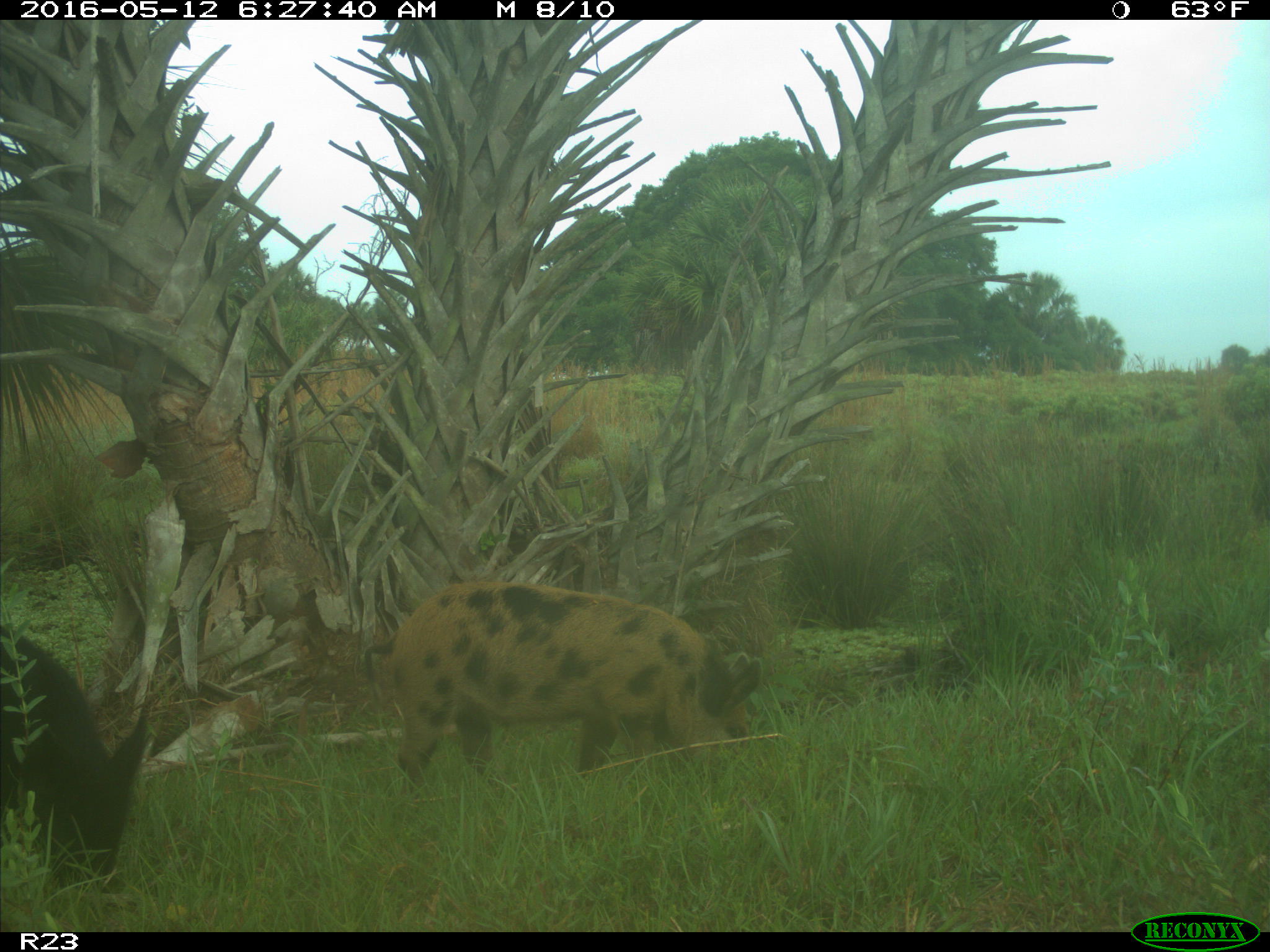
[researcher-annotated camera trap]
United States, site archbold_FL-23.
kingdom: Animalia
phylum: Chordata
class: Mammalia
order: Artiodactyla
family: Suidae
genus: Sus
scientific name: Sus scrofa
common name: wild boar